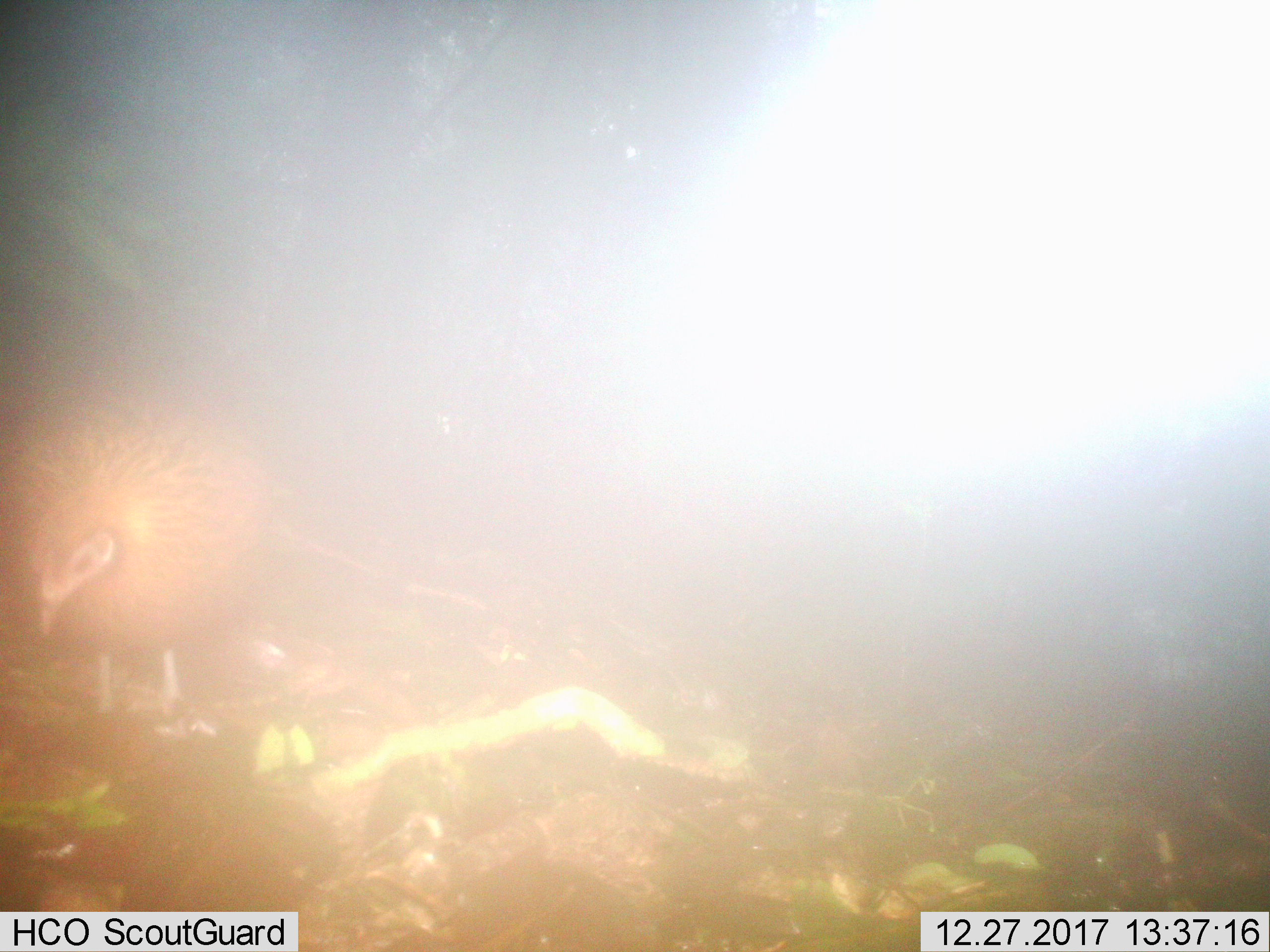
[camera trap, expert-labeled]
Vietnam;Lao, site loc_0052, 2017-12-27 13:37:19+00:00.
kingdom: Animalia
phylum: Chordata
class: Aves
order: Galliformes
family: Phasianidae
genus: Gallus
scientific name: Gallus gallus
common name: red junglefowl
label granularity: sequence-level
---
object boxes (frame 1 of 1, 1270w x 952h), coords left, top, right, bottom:
red junglefowl: 0, 305, 276, 716